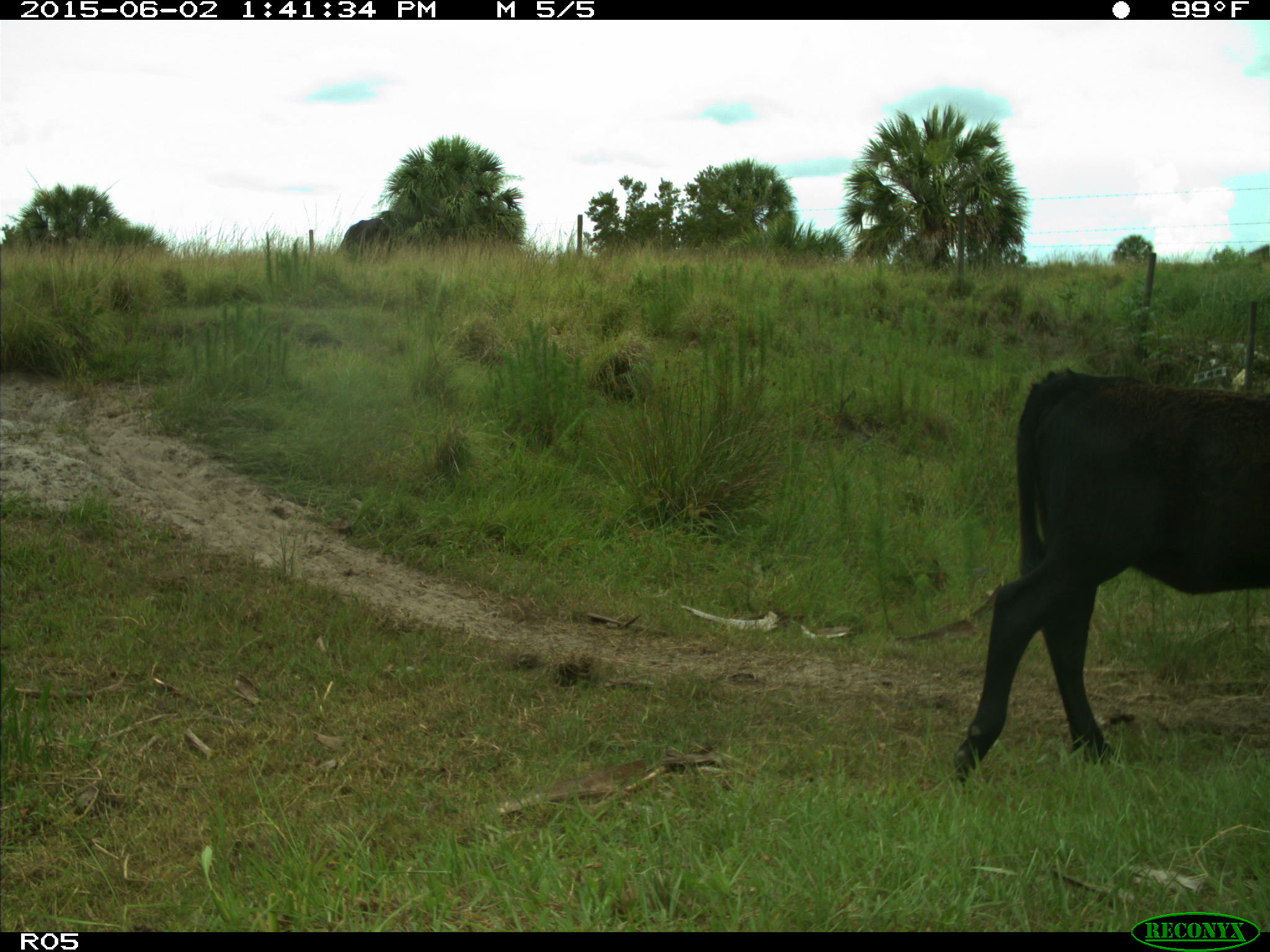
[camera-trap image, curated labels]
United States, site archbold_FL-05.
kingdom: Animalia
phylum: Chordata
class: Mammalia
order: Artiodactyla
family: Bovidae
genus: Bos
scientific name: Bos taurus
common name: domestic cow